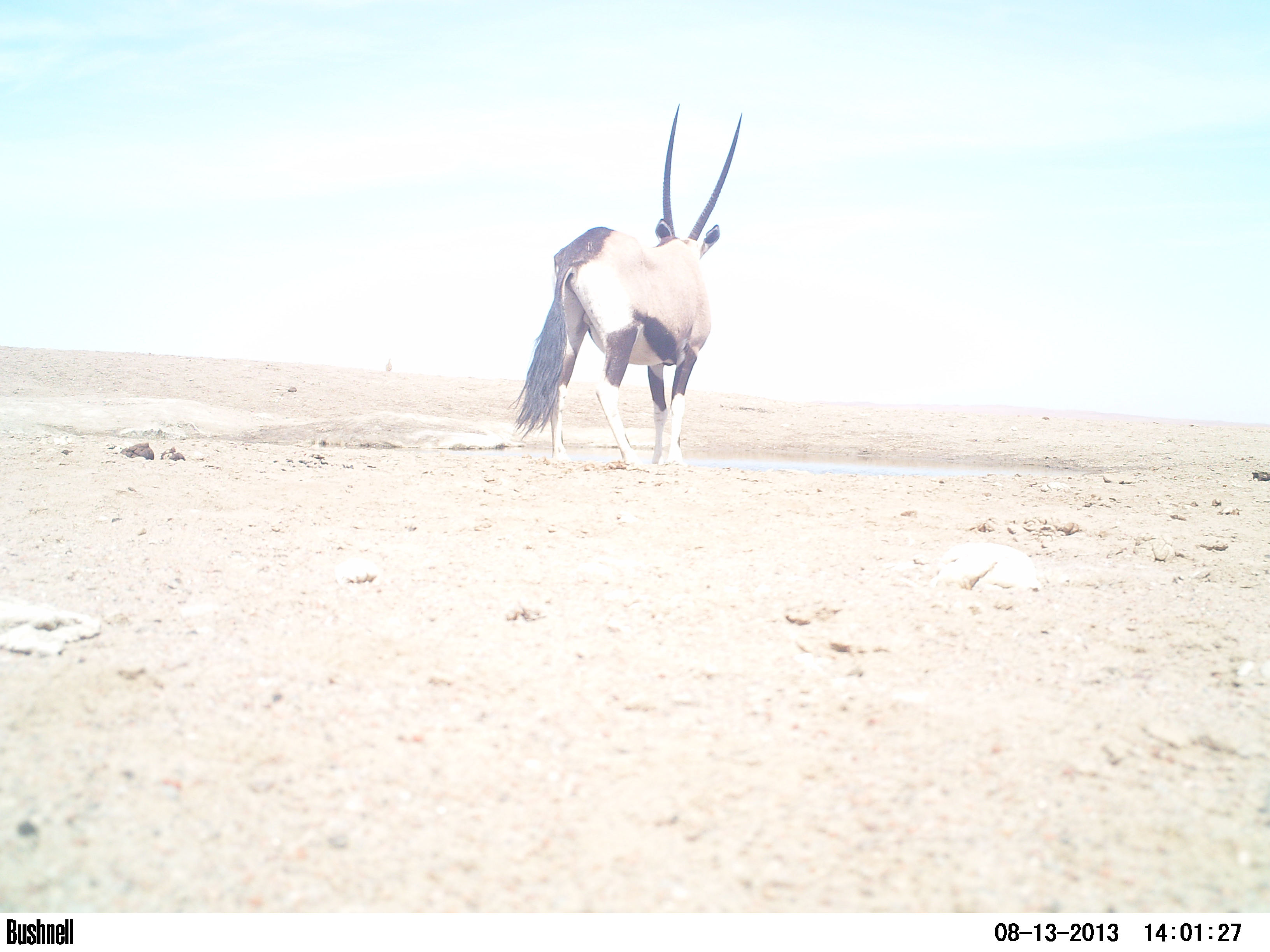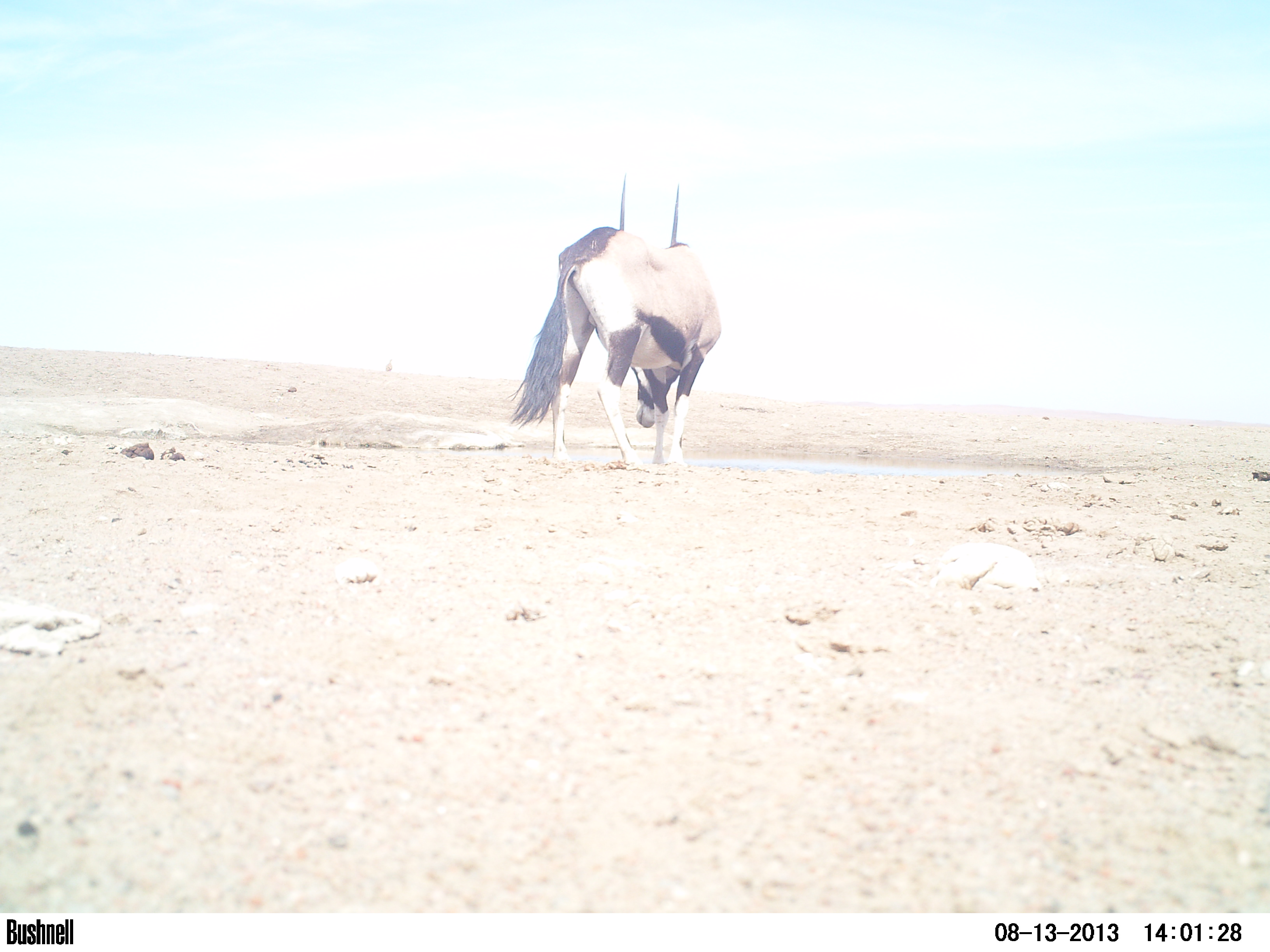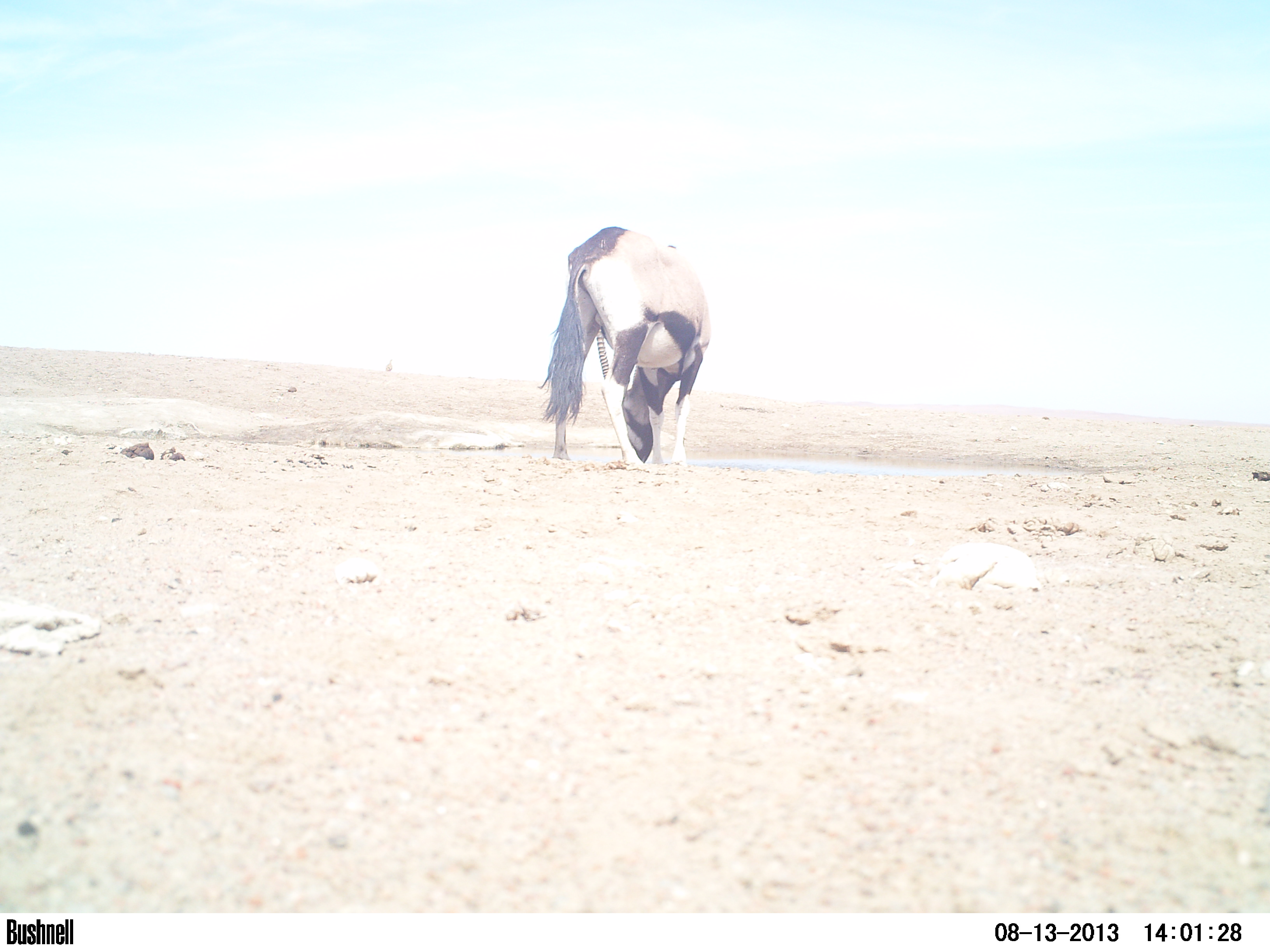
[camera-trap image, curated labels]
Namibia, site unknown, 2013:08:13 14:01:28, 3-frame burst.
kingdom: Animalia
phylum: Chordata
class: Mammalia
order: Artiodactyla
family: Bovidae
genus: Oryx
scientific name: Oryx gazella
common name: gemsbok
Oryx gazella (gemsbok).